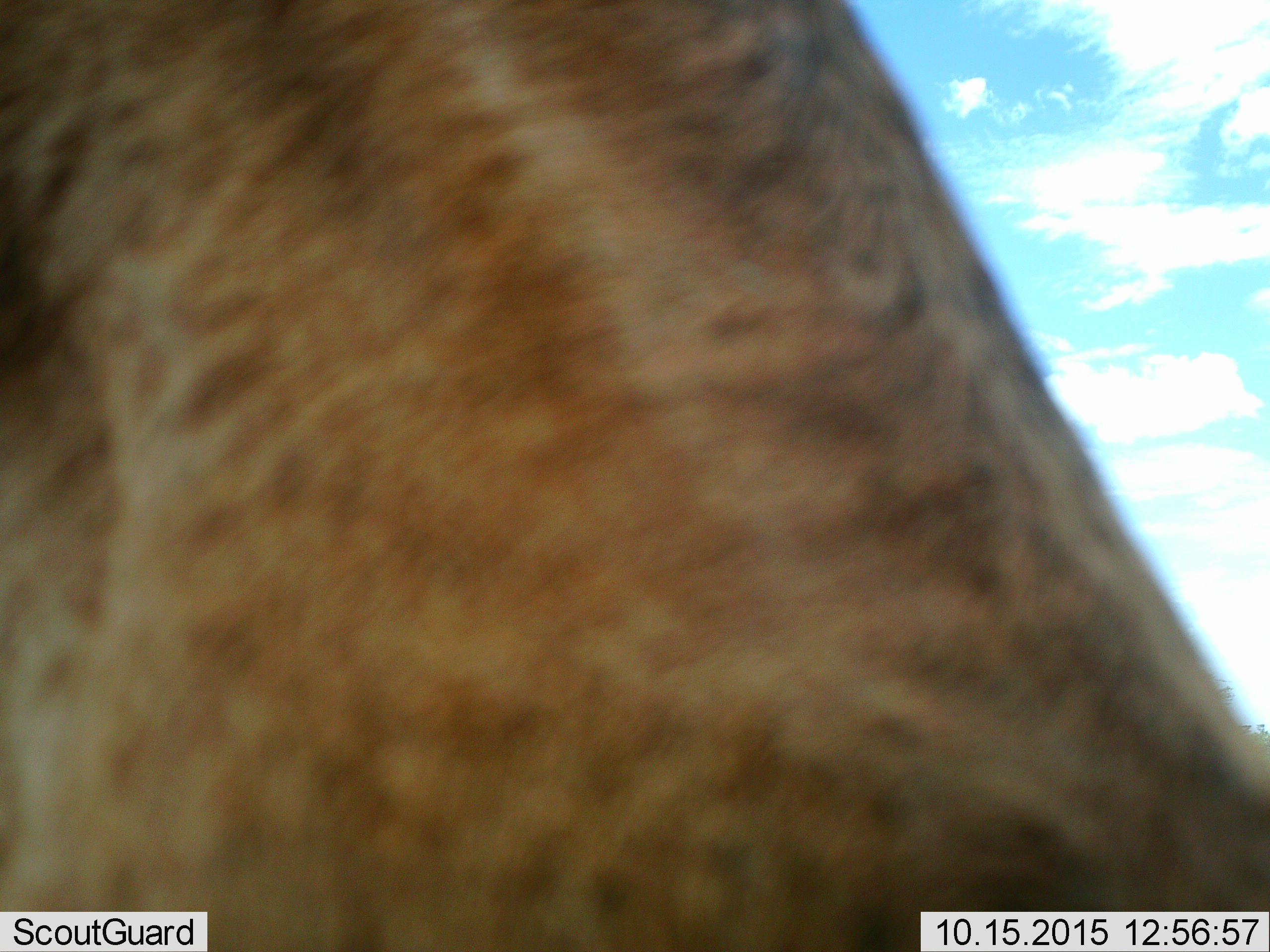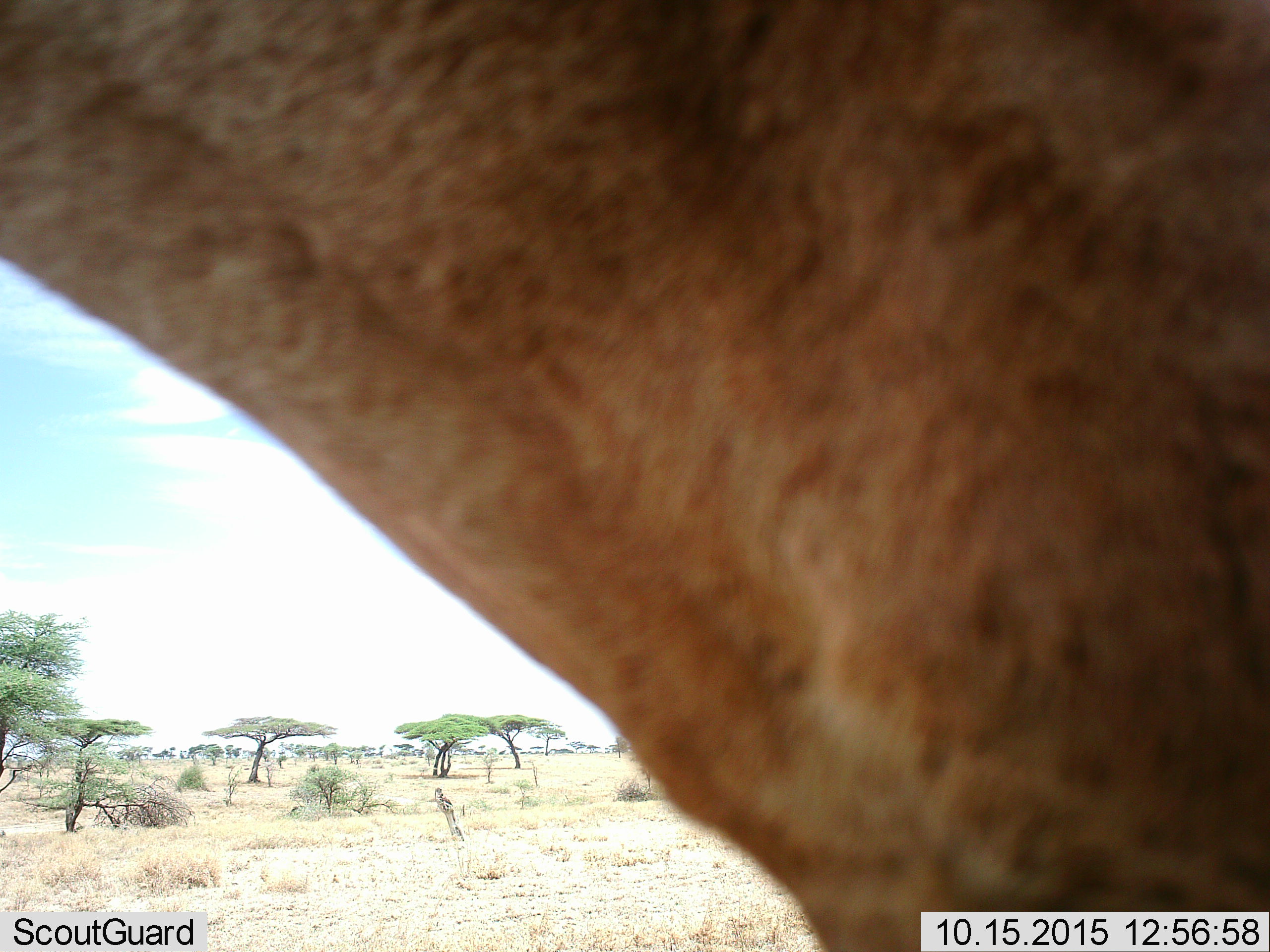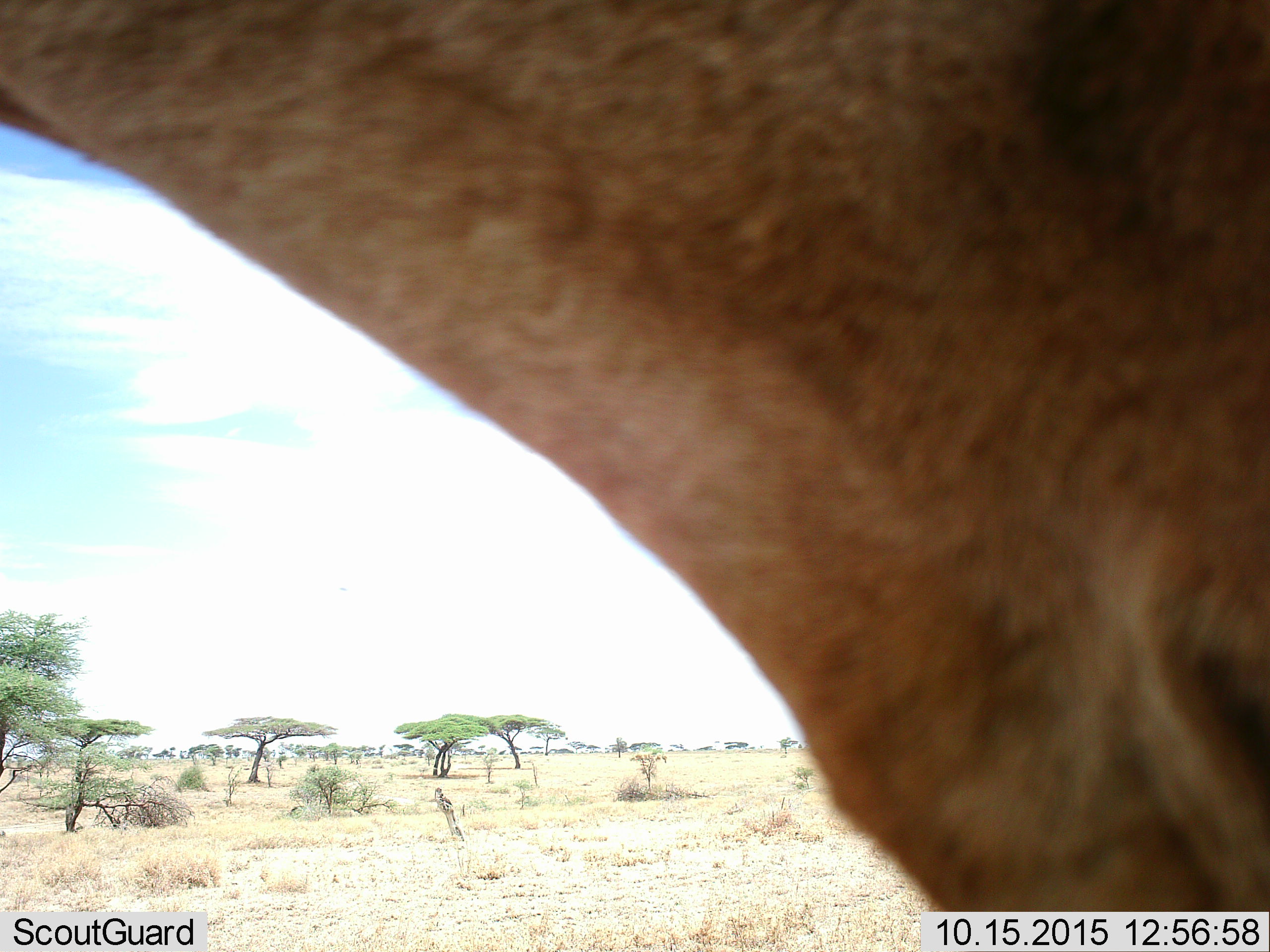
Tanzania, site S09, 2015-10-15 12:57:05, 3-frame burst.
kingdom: Animalia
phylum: Chordata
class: Mammalia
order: Artiodactyla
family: Giraffidae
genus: Giraffa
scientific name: Giraffa camelopardalis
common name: giraffe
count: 1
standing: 33%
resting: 0%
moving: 67%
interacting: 33%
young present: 0%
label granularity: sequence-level